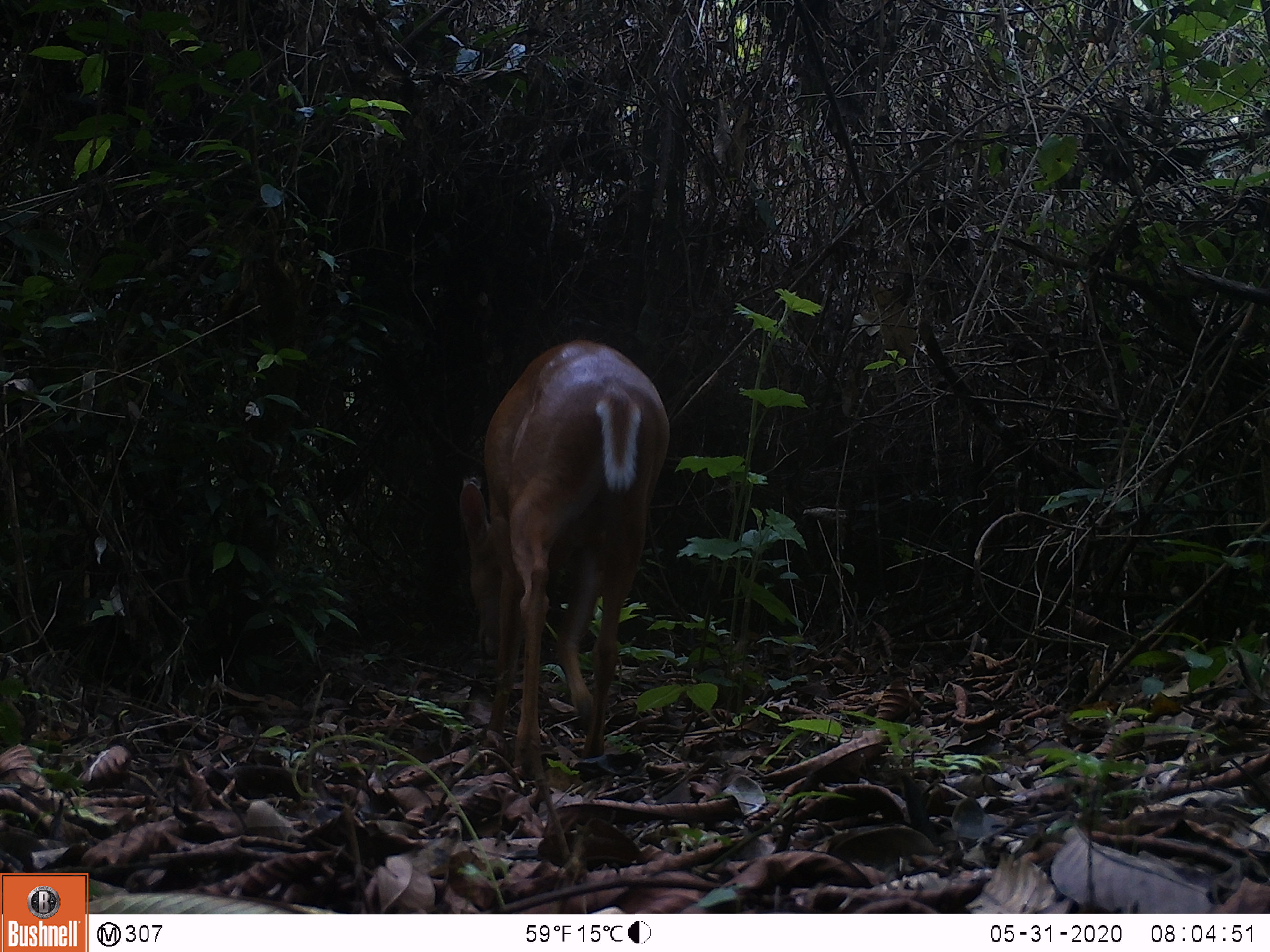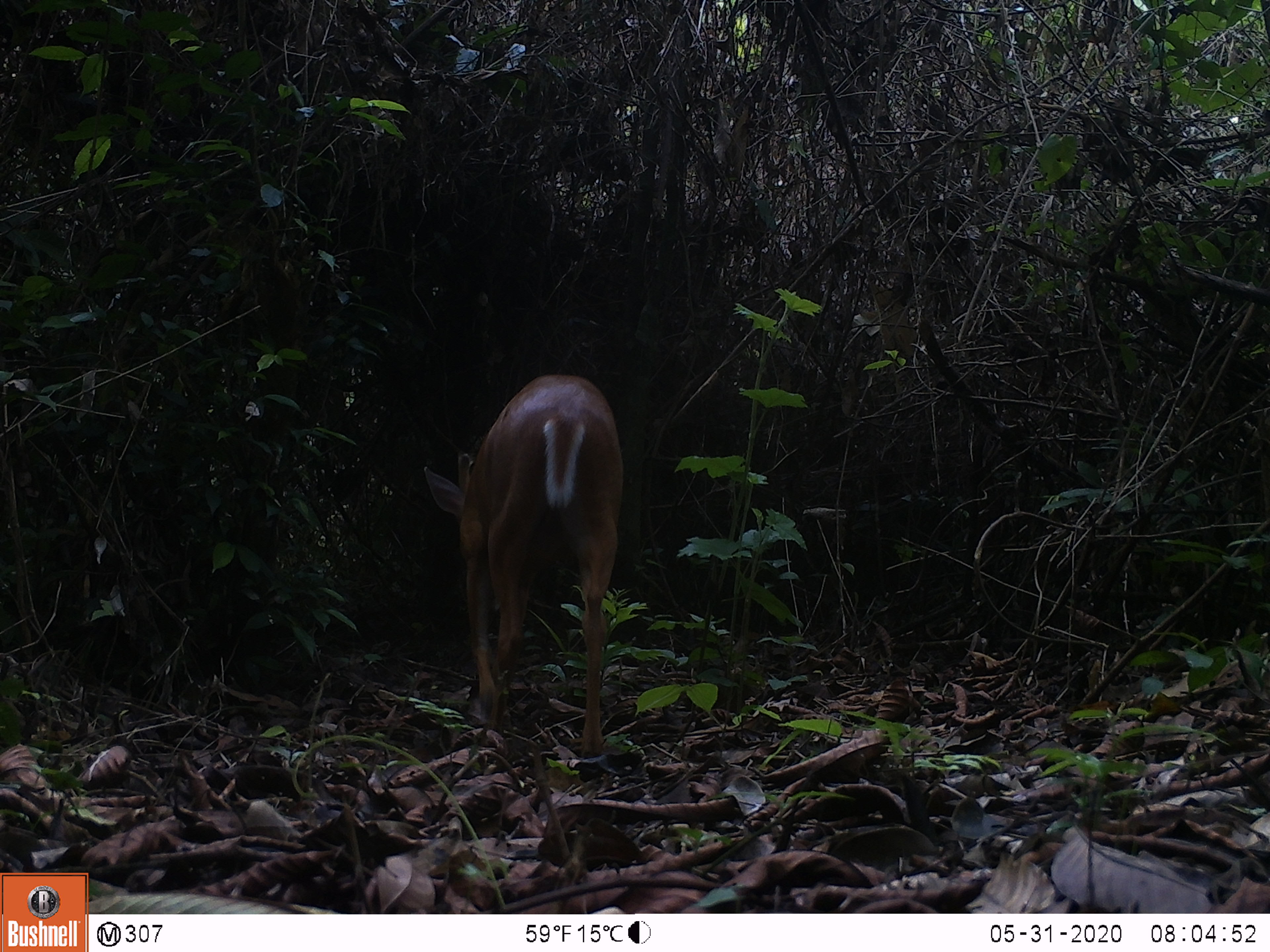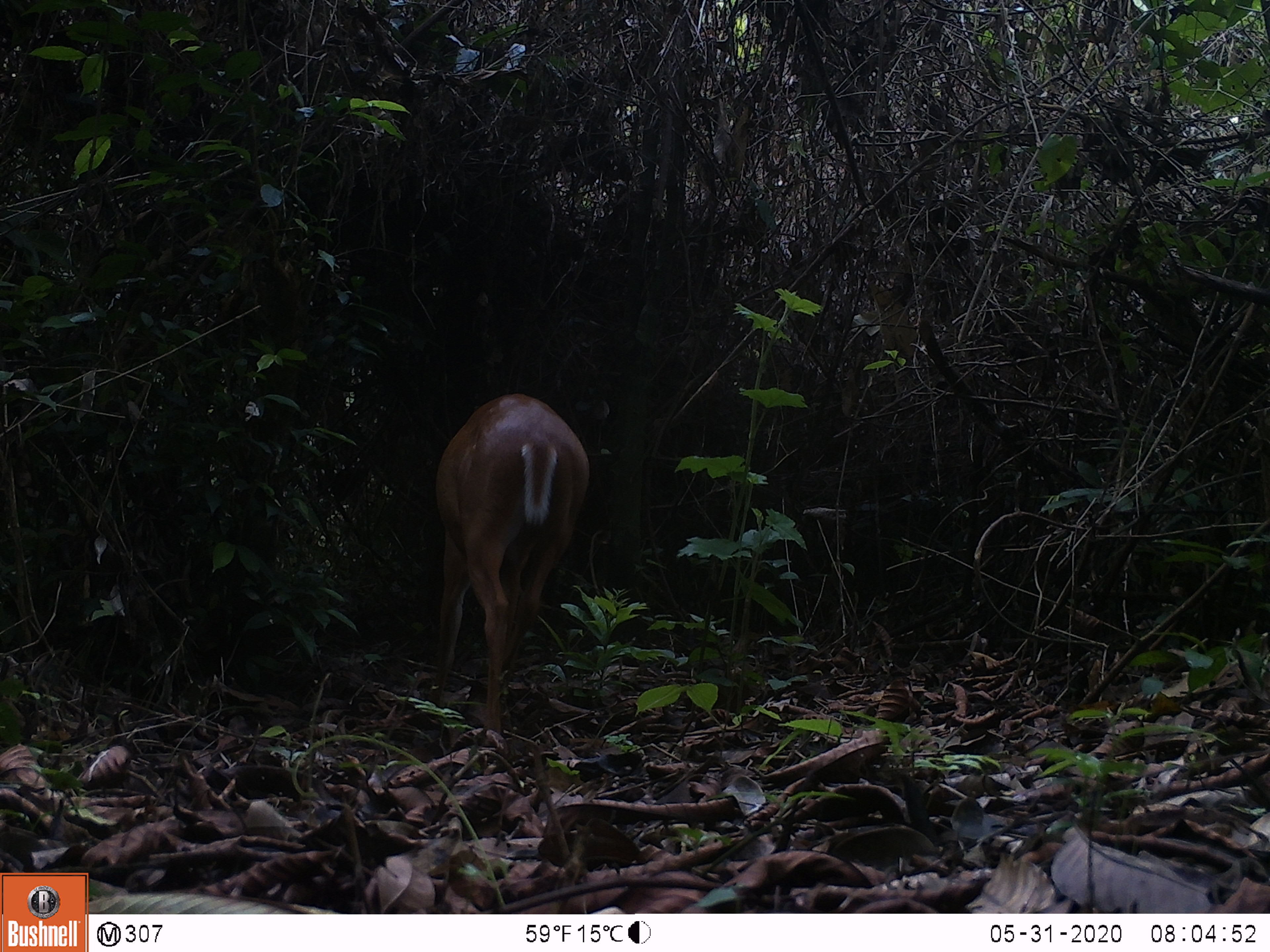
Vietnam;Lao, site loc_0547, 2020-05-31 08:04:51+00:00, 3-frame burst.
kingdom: Animalia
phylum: Chordata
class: Mammalia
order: Artiodactyla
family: Cervidae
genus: Muntiacus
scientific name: Muntiacus muntjak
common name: red muntjac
Red muntjac (Muntiacus muntjak). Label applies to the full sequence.